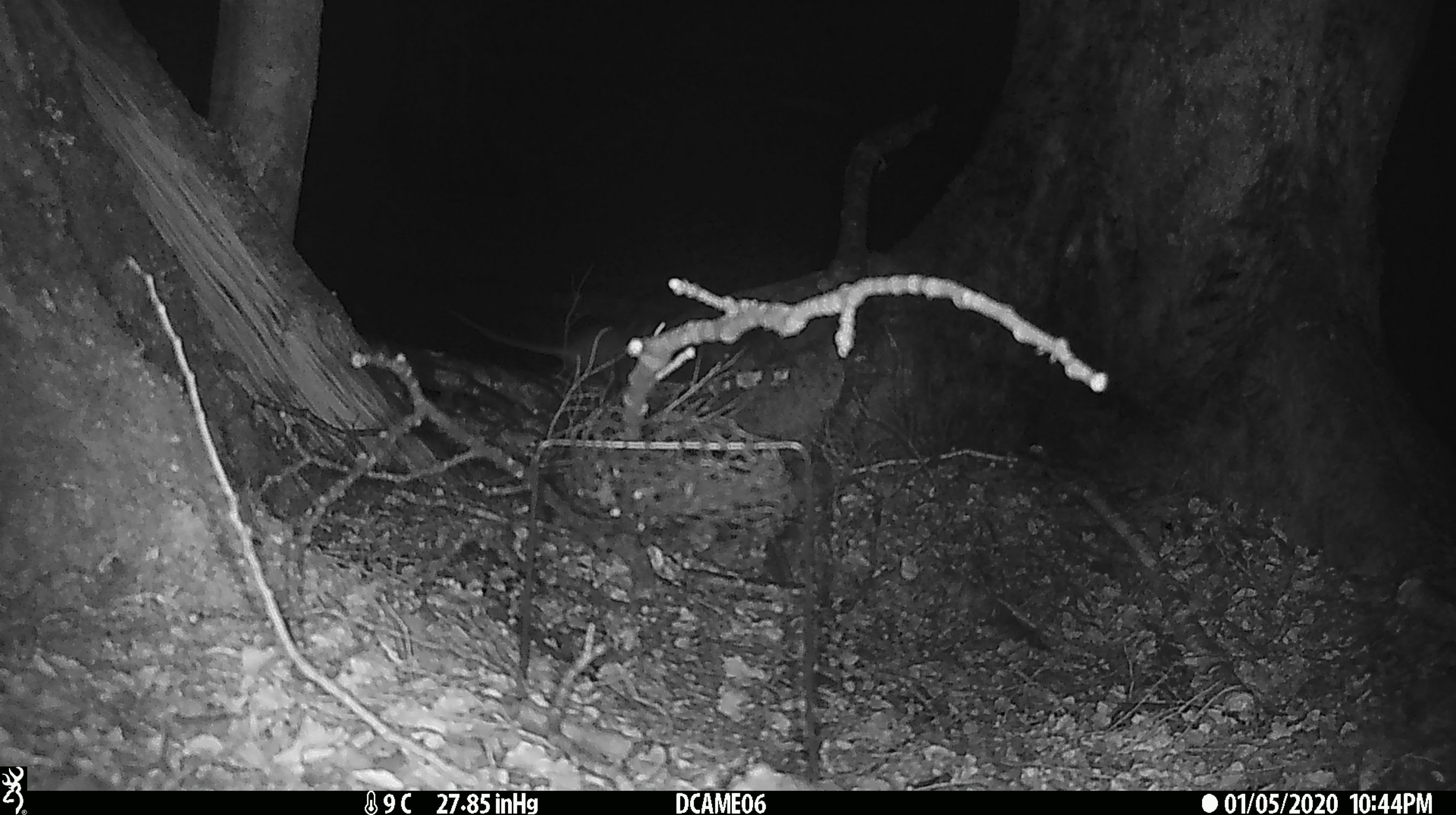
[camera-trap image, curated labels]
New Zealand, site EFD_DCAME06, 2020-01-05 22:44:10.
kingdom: Animalia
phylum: Chordata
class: Mammalia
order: Rodentia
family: Muridae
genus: Rattus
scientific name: Rattus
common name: rat